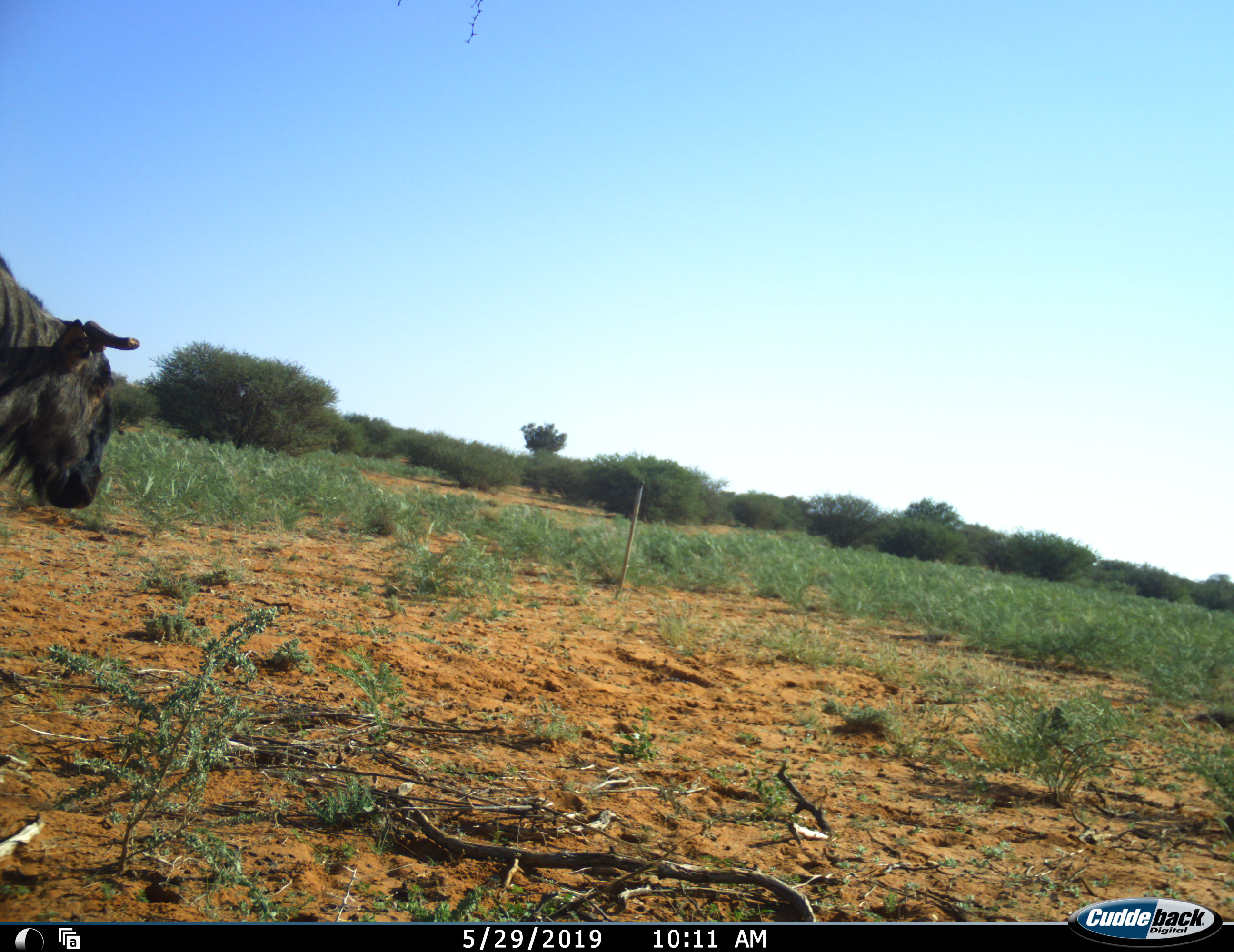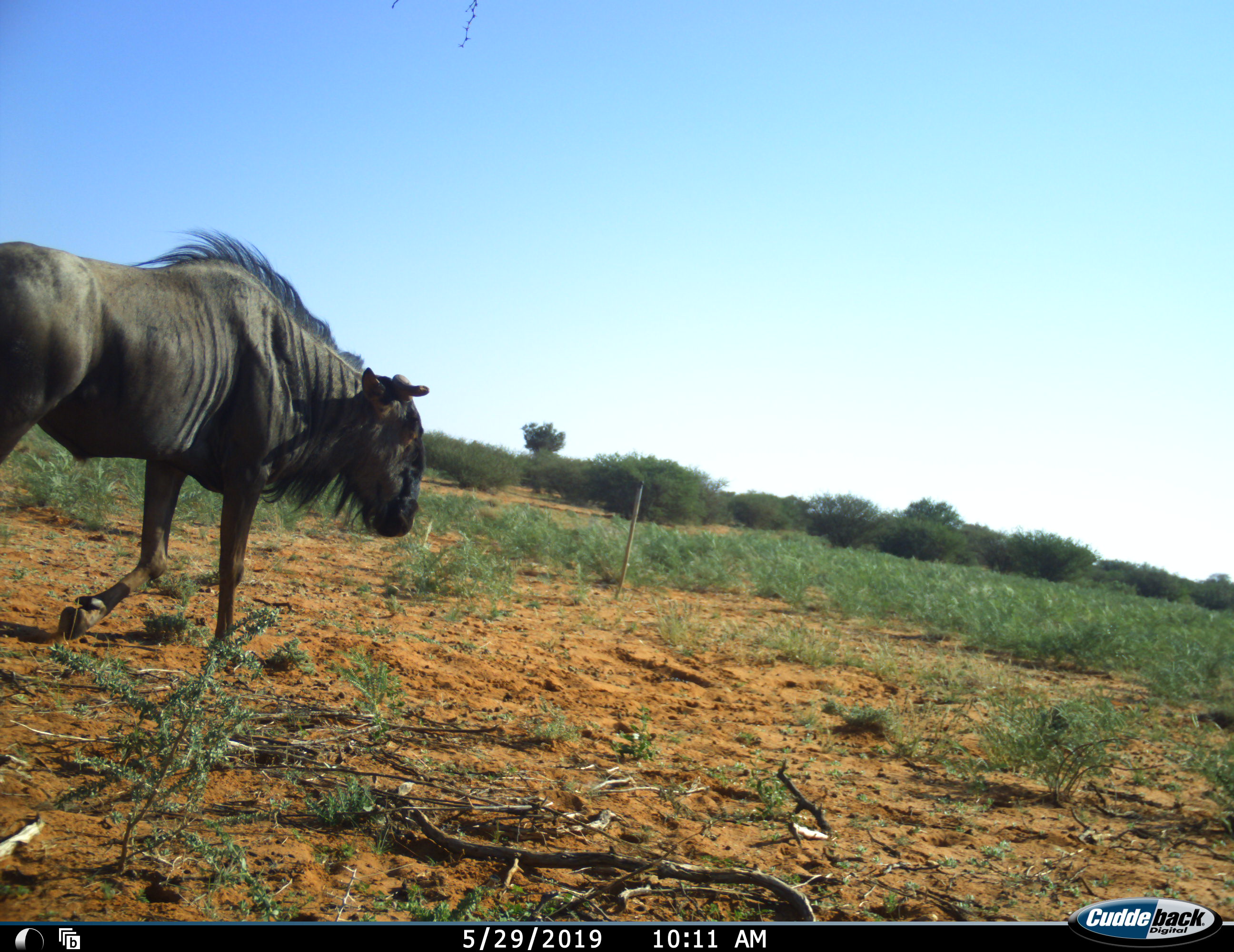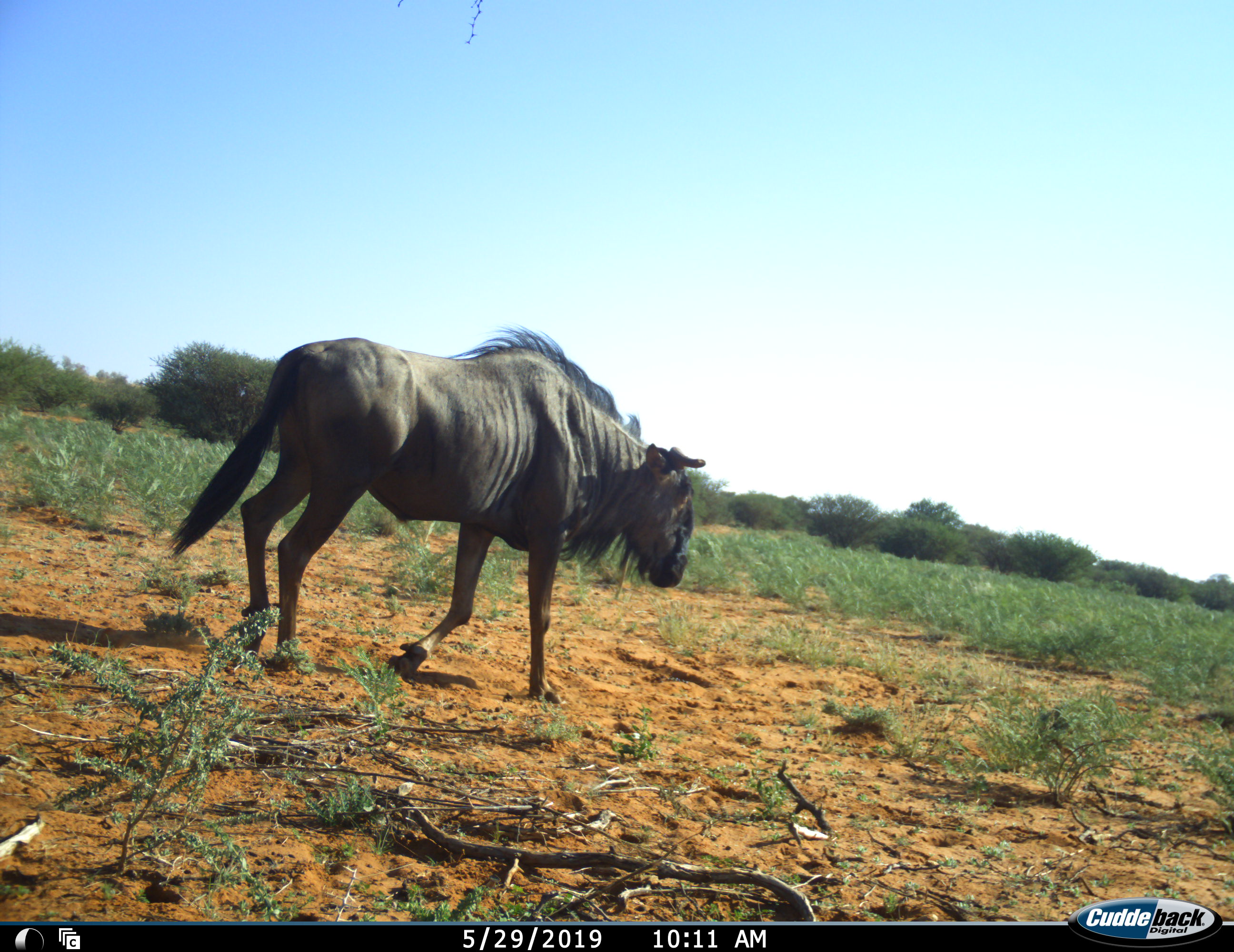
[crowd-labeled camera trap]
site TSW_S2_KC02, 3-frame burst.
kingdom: Animalia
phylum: Chordata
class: Mammalia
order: Artiodactyla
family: Bovidae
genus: Connochaetes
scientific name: Connochaetes taurinus taurinus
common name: blue wildebeest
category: wildebeestblue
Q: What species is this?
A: Wildebeestblue (blue wildebeest) (Connochaetes taurinus taurinus).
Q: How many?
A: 1.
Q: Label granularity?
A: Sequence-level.